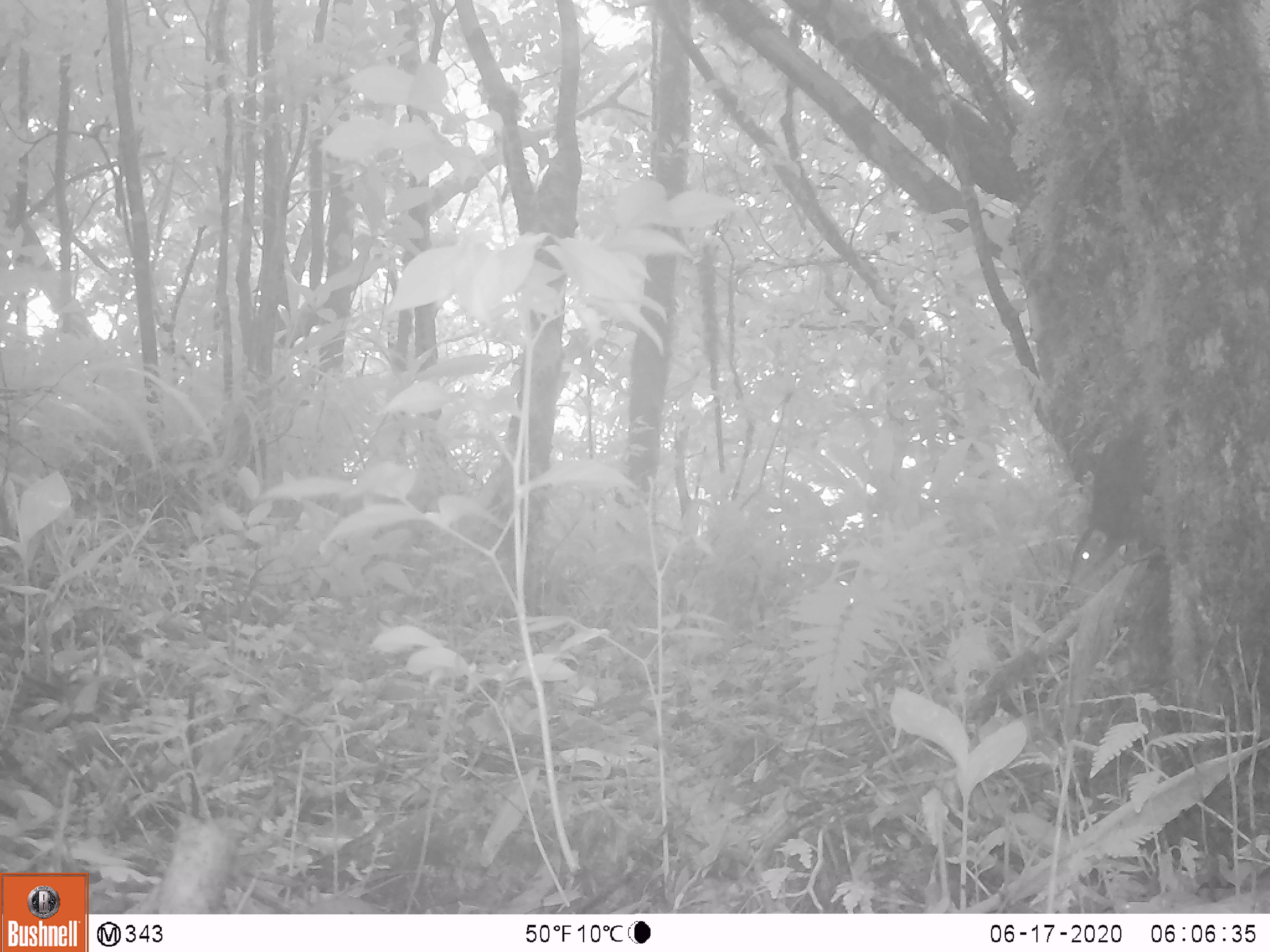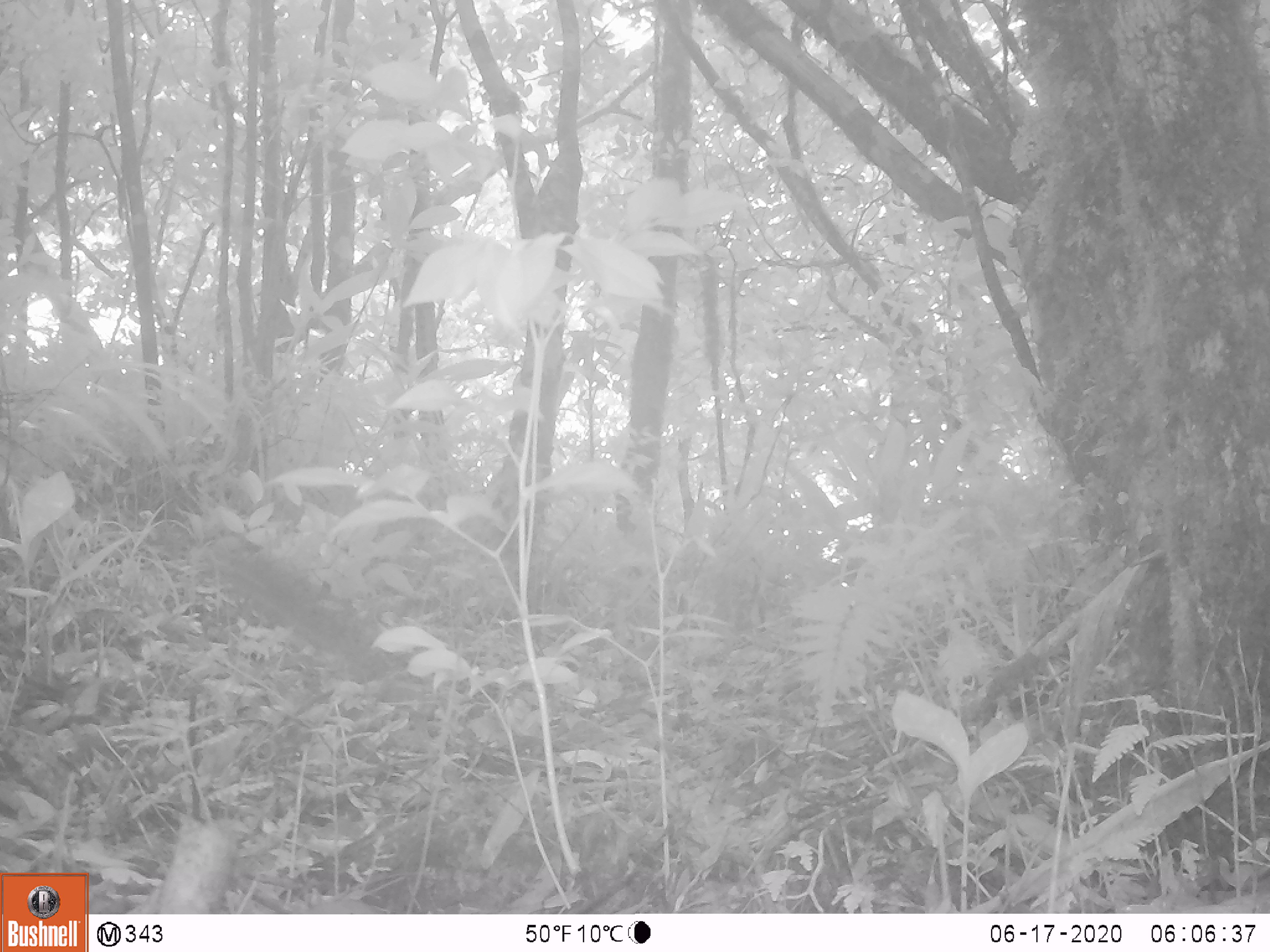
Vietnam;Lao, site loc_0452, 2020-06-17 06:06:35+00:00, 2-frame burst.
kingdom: Animalia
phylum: Chordata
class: Mammalia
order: Scandentia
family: Tupaiidae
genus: Tupaia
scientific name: Tupaia belangeri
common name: northern treeshrew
Northern treeshrew (Tupaia belangeri). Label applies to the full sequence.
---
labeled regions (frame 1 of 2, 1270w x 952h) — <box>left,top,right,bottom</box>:
northern treeshrew: <box>1063,337,1164,588</box>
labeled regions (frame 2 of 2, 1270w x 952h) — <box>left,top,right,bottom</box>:
northern treeshrew: <box>210,548,394,678</box>